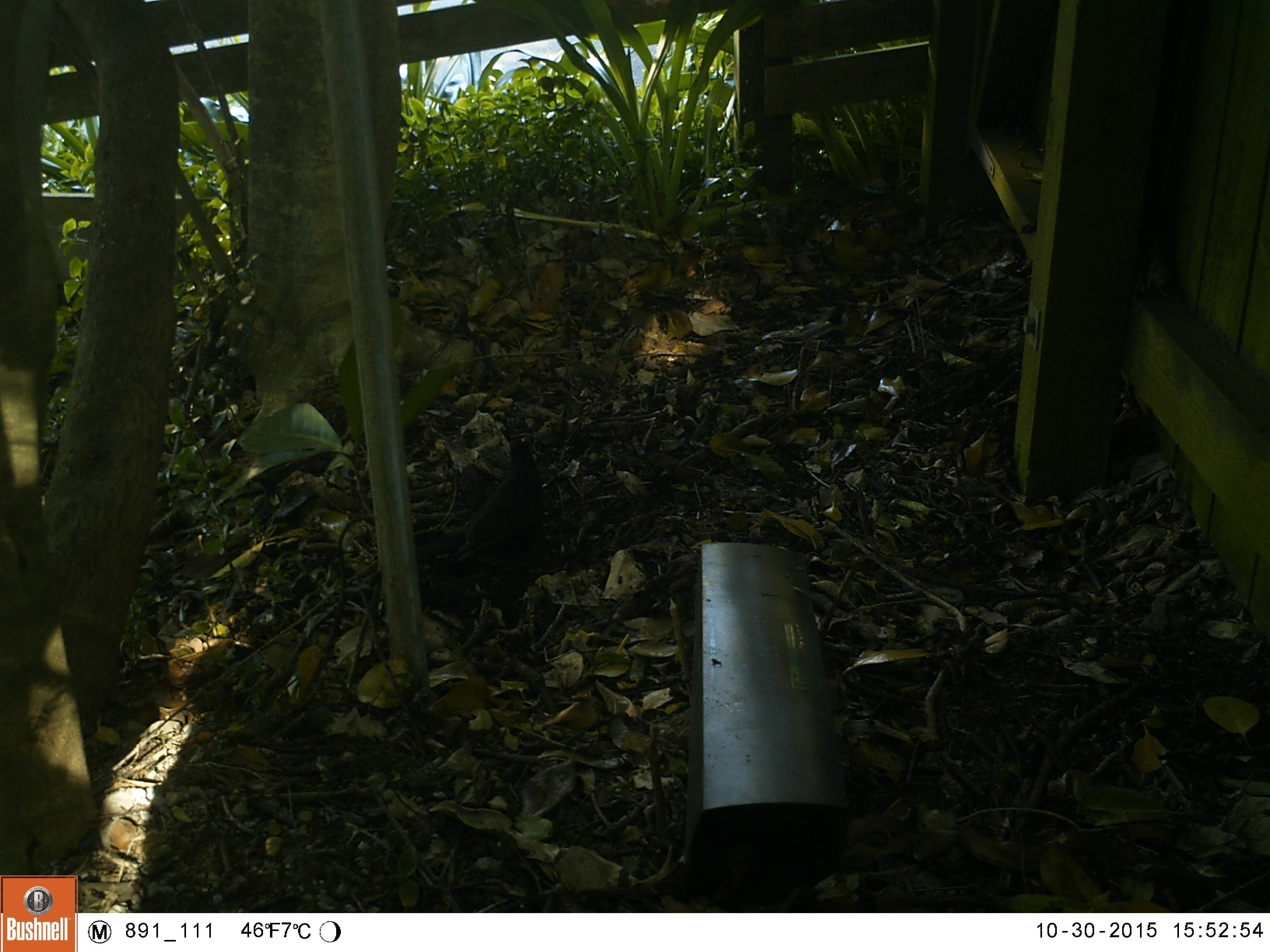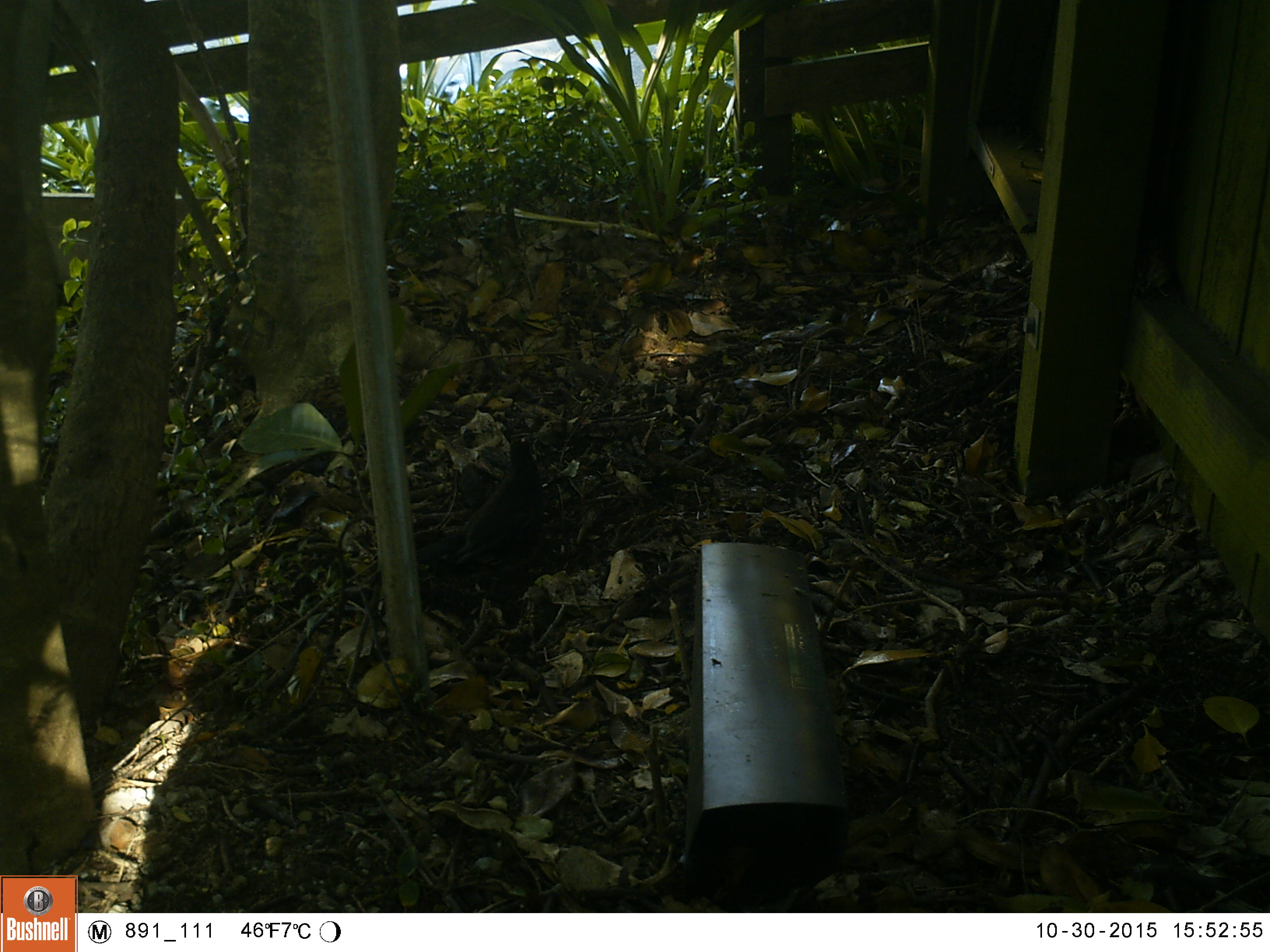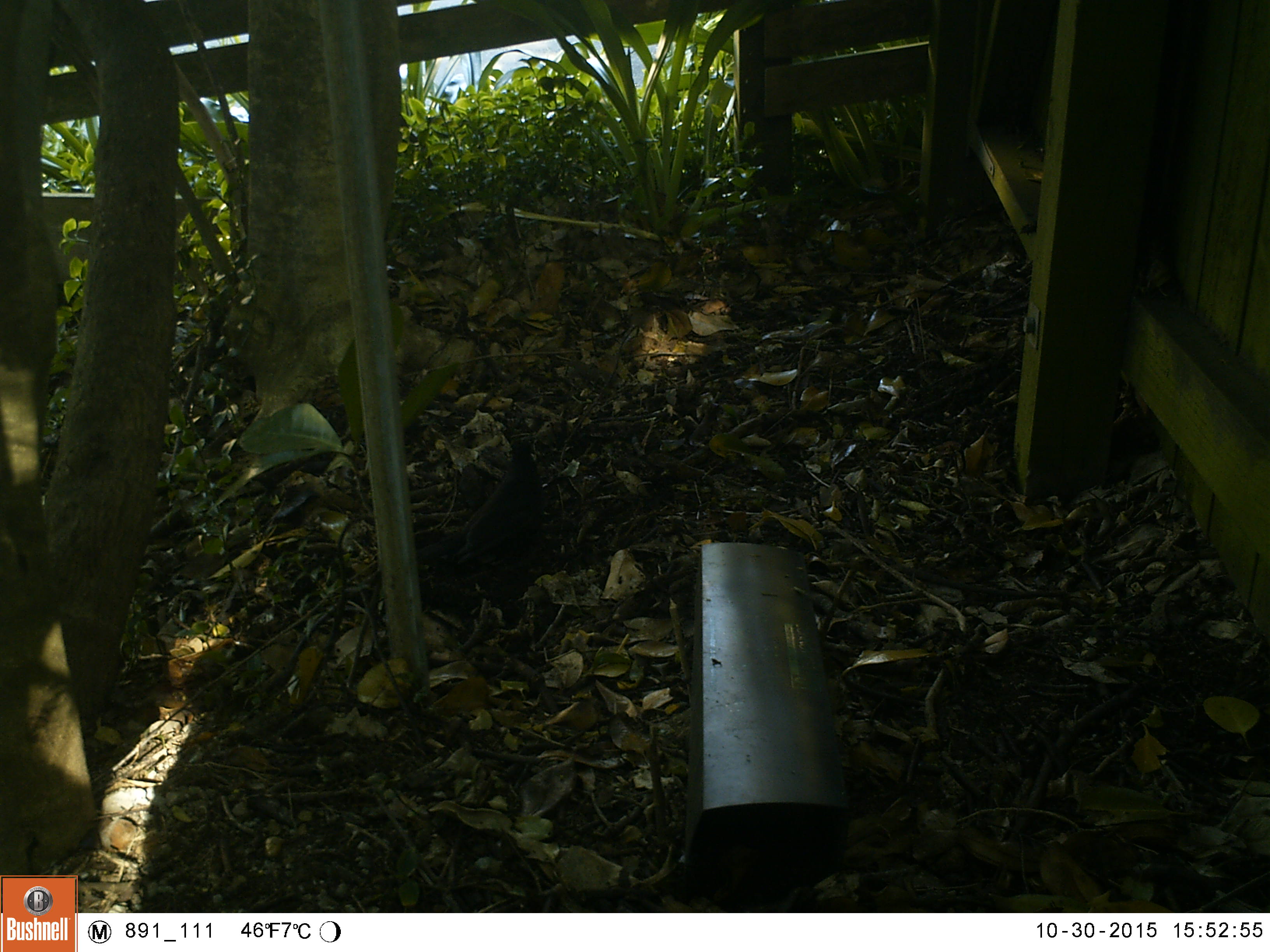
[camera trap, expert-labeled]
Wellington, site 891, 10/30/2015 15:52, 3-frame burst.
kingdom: Animalia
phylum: Chordata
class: Aves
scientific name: Aves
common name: bird